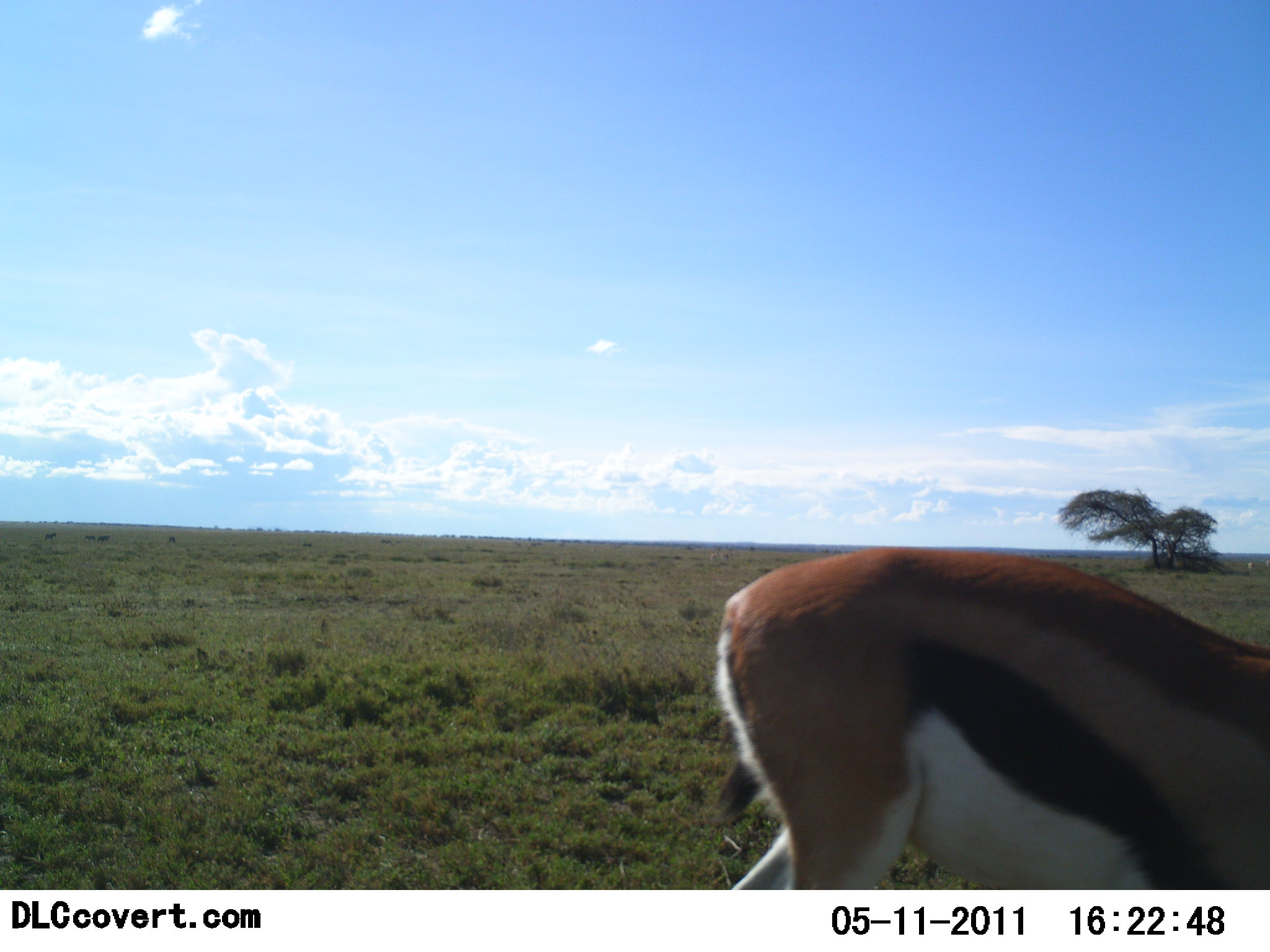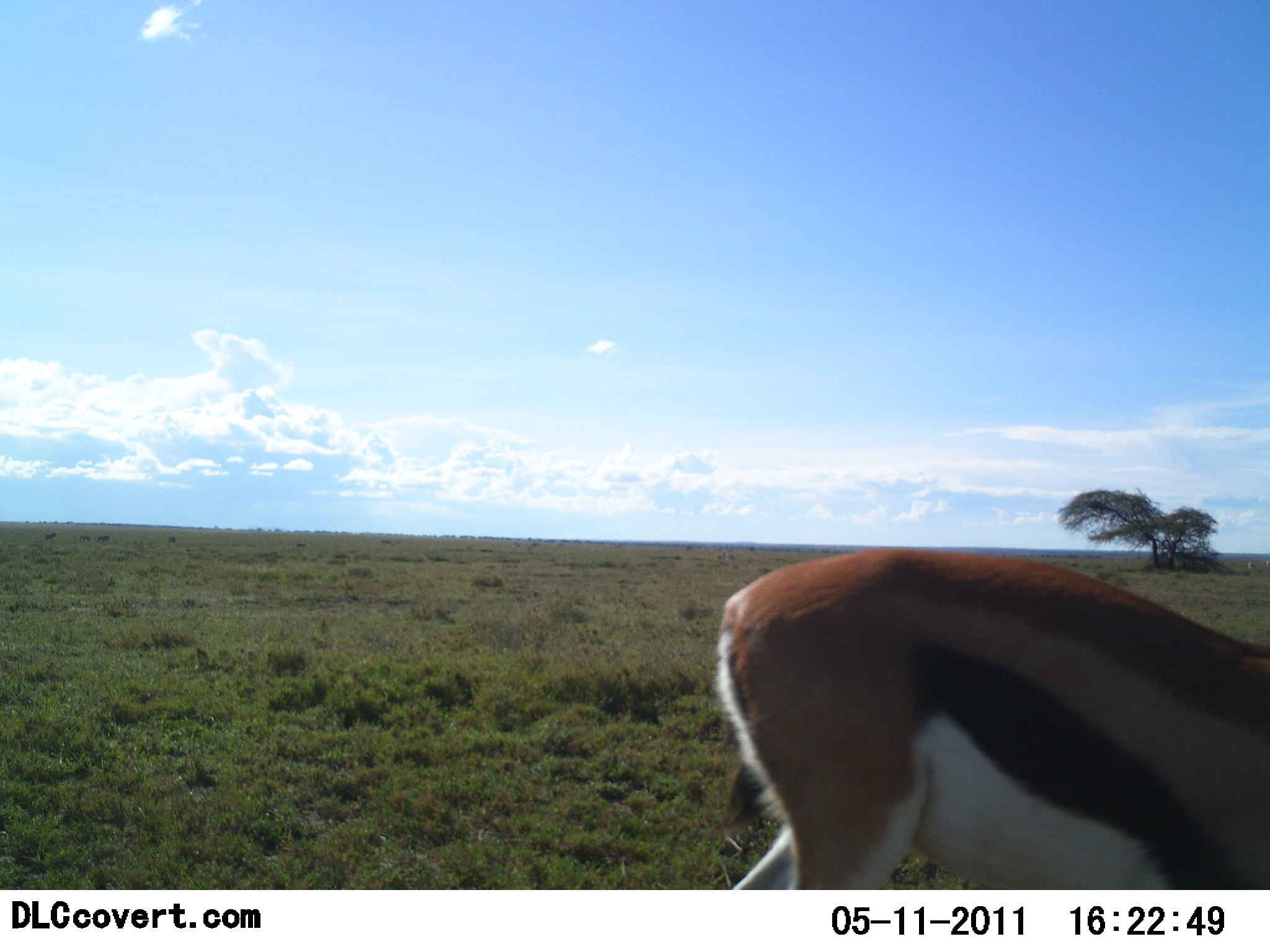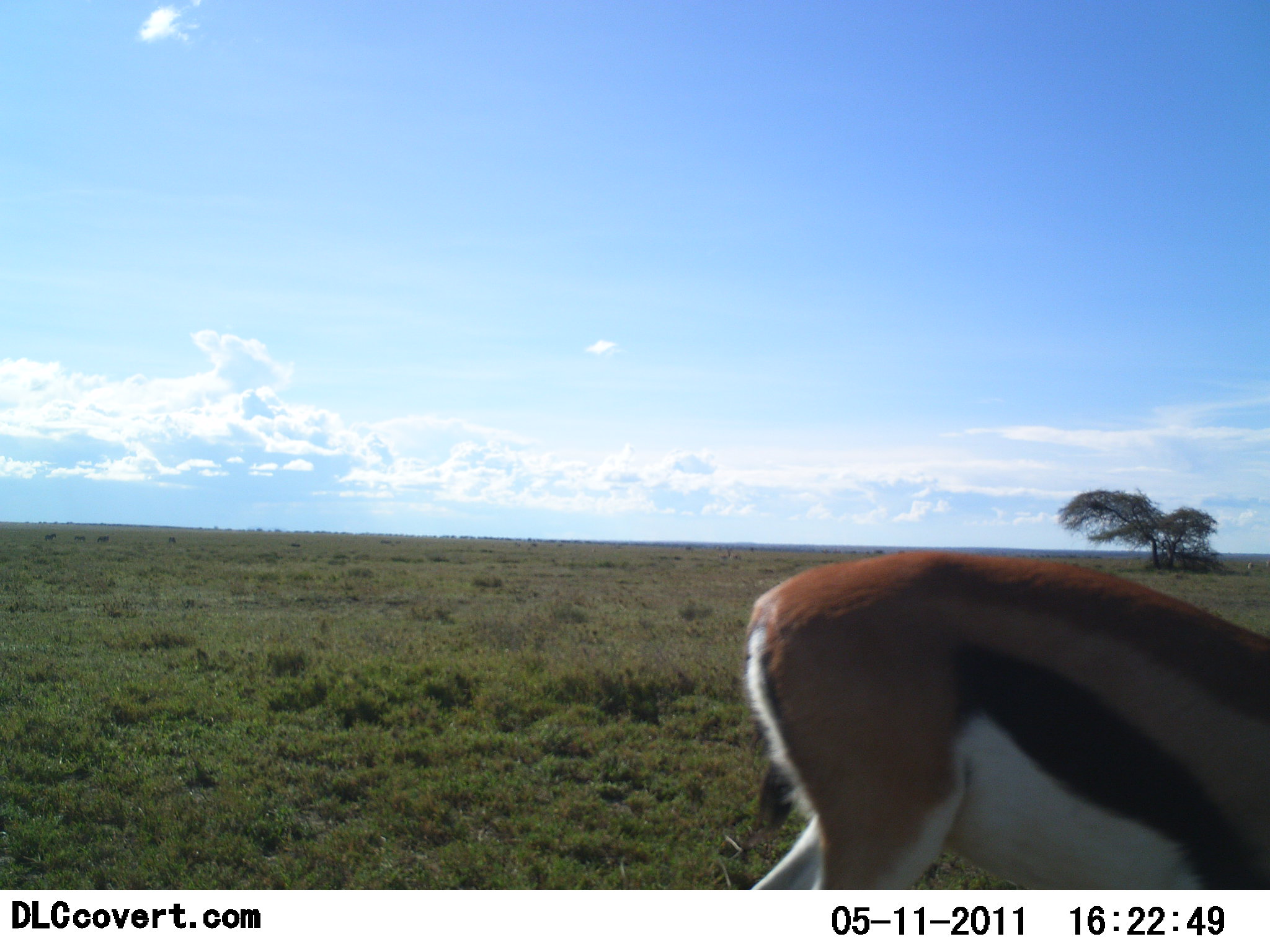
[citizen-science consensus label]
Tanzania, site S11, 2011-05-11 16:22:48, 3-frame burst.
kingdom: Animalia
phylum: Chordata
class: Mammalia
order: Artiodactyla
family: Bovidae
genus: Eudorcas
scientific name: Eudorcas thomsonii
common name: thomson's gazelle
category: gazellethomsons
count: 1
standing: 27%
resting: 0%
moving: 9%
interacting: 0%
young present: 0%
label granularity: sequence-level